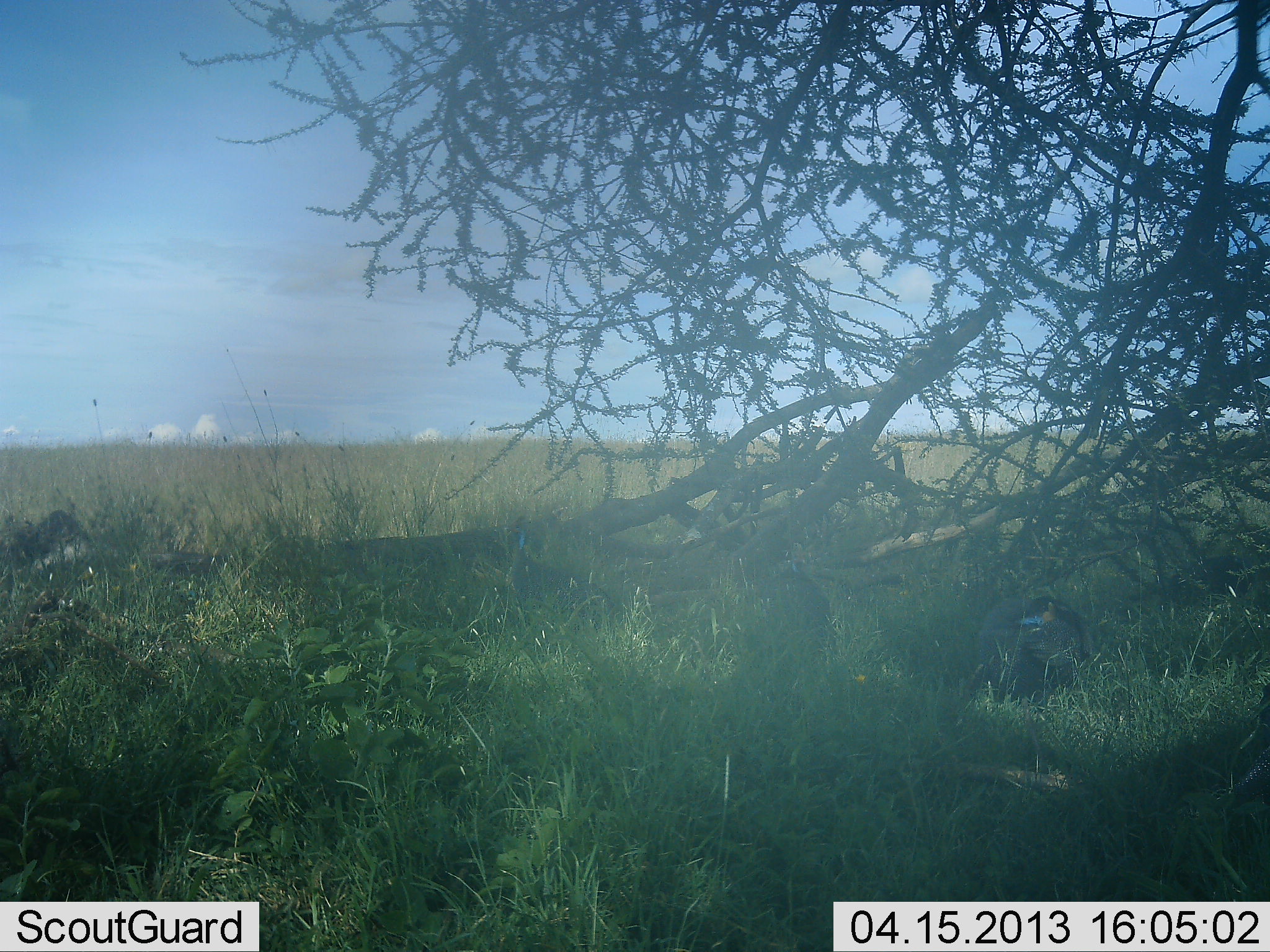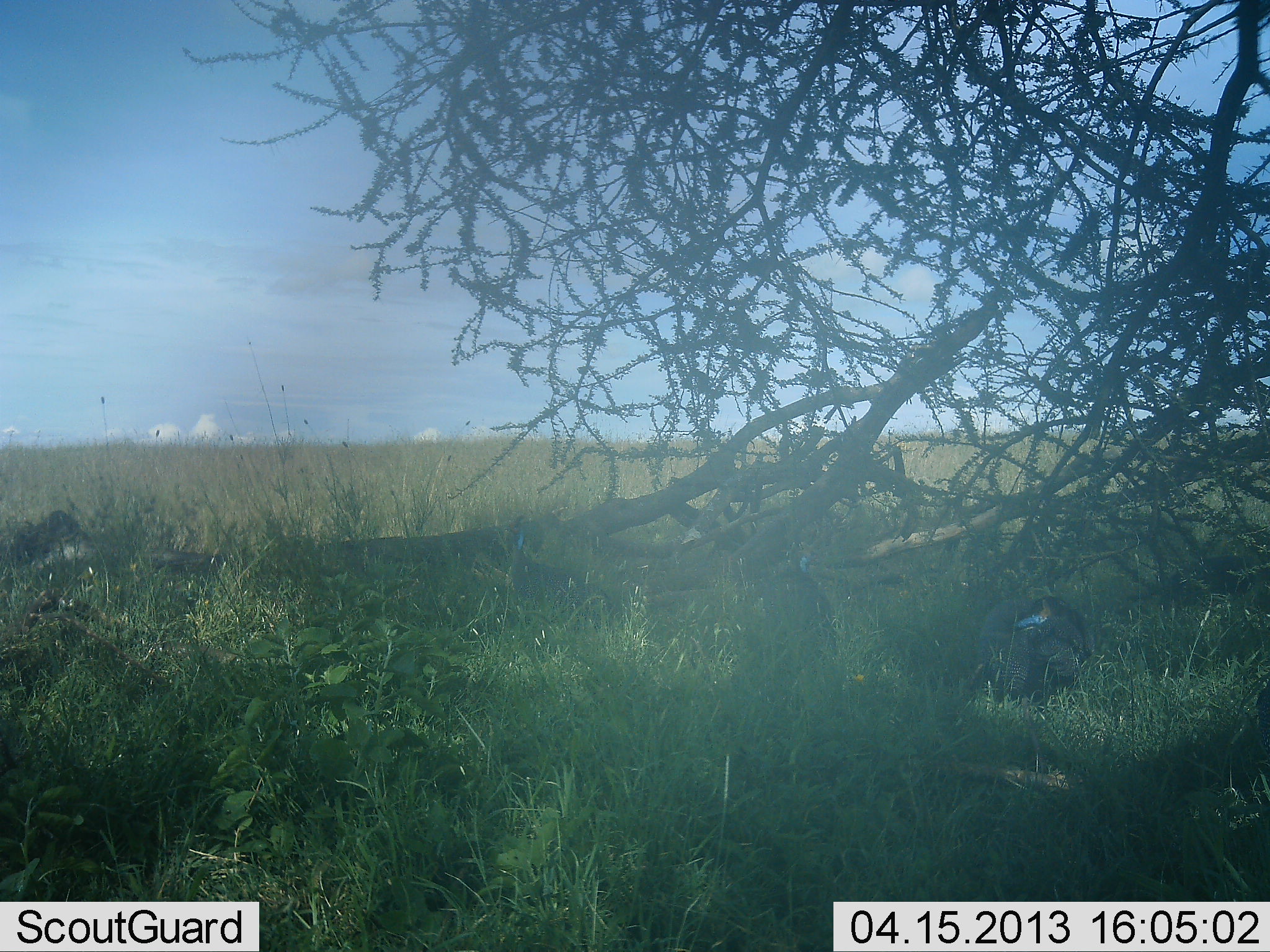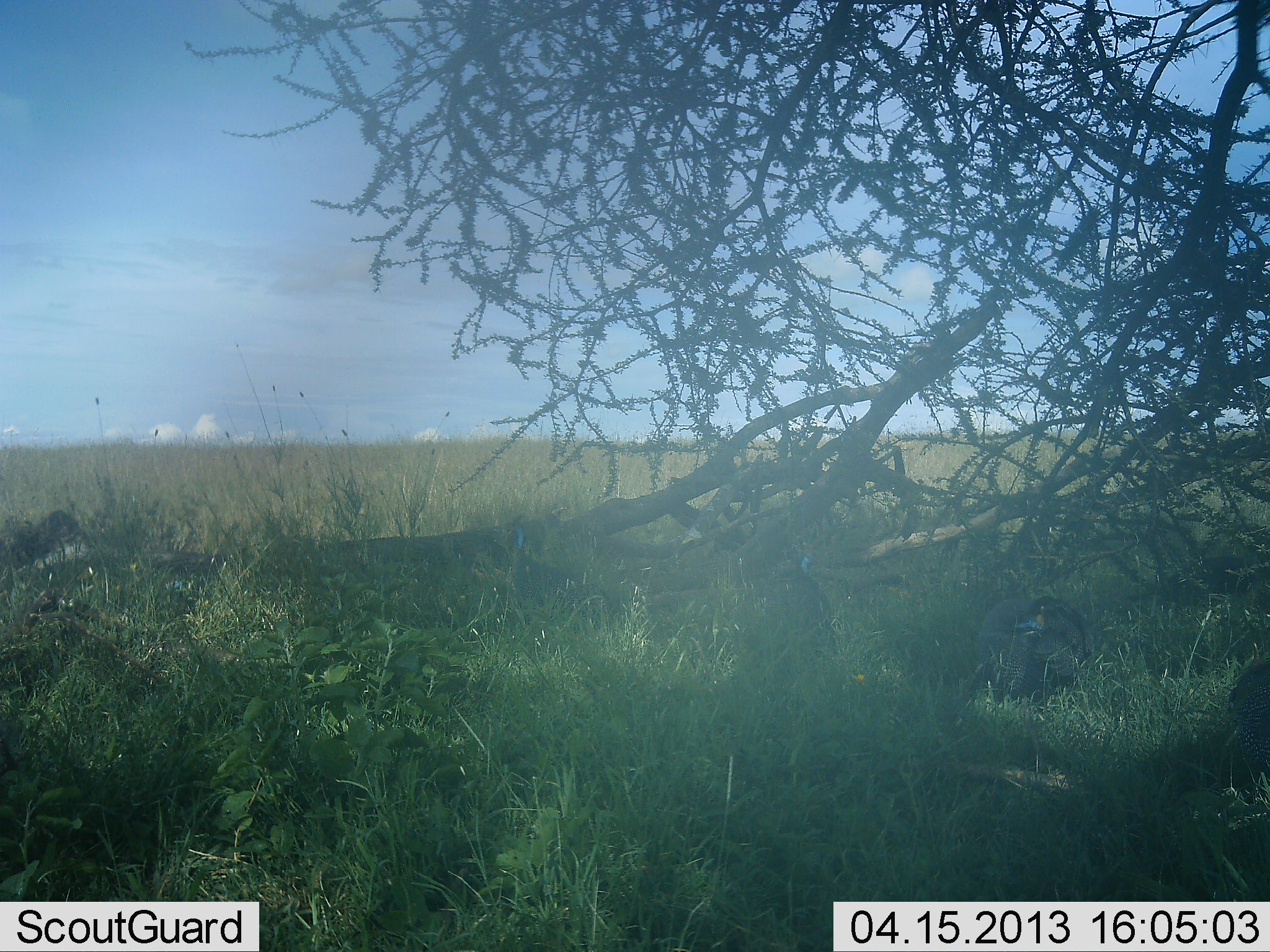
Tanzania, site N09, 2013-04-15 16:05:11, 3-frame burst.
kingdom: Animalia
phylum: Chordata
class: Aves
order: Galliformes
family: Numididae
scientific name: Numididae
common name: guinea fowl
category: guineafowl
Guineafowl (guinea fowl) (Numididae), count 2. Behavior (volunteer vote fractions): standing 65%, resting 10%, moving 10%, interacting 0%. Young present (vote fraction): 0%. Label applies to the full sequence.